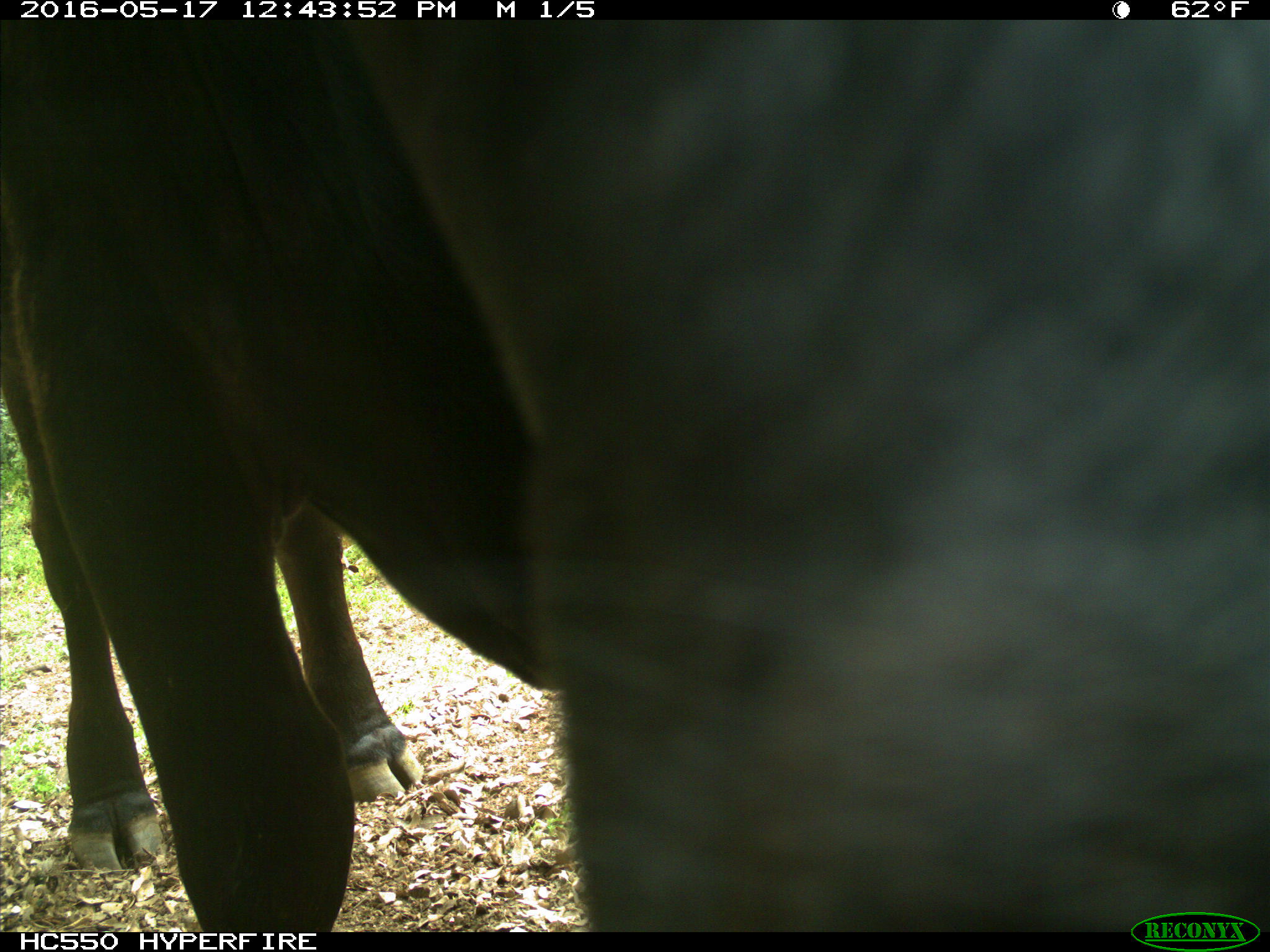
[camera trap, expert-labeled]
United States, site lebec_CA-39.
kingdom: Animalia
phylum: Chordata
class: Mammalia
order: Artiodactyla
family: Bovidae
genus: Bos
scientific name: Bos taurus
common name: domestic cow